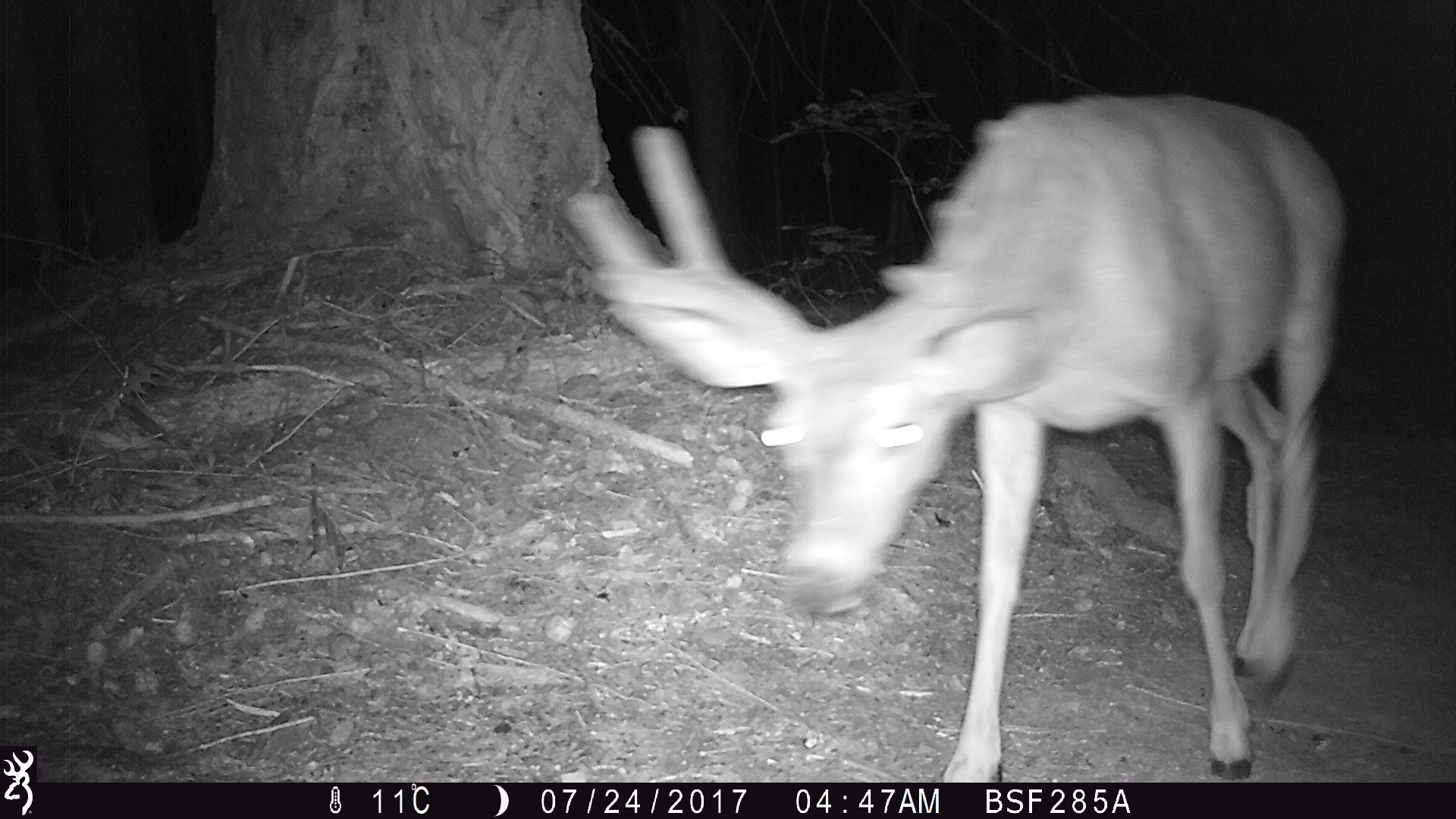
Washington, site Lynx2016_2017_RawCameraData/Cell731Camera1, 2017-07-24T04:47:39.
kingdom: Animalia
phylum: Chordata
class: Mammalia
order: Artiodactyla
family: Cervidae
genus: Odocoileus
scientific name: Odocoileus hemionus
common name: mule deer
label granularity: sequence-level